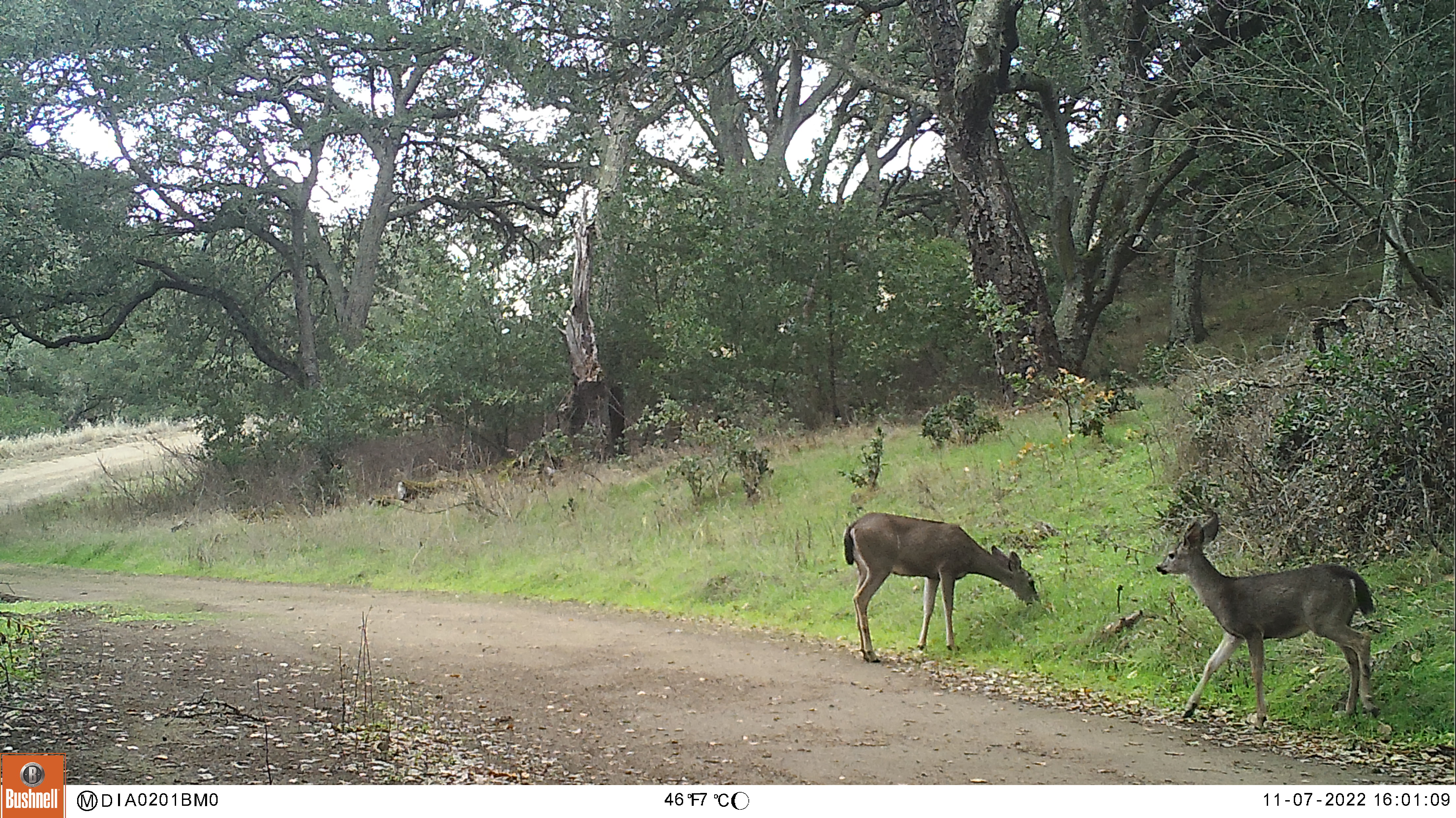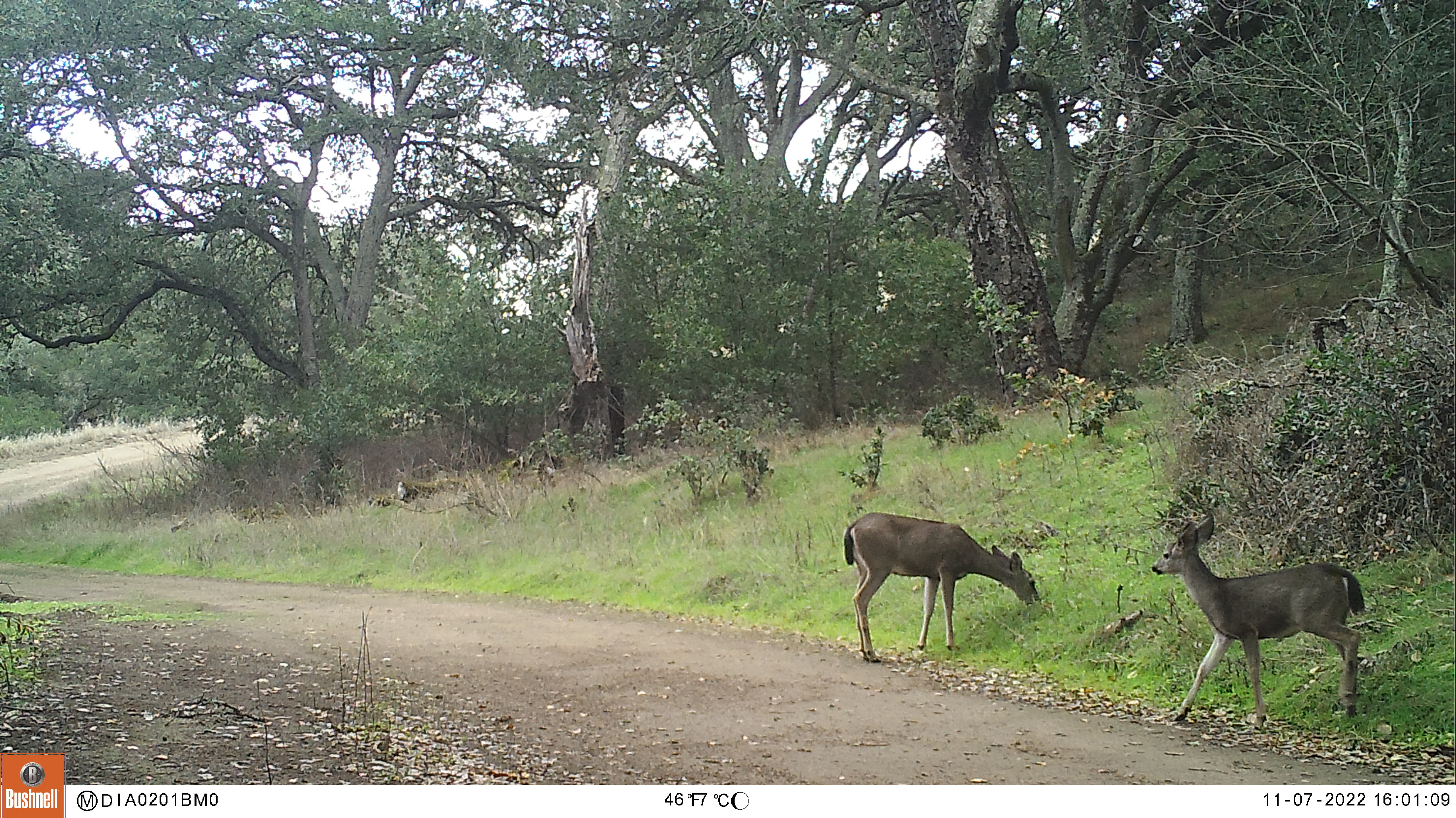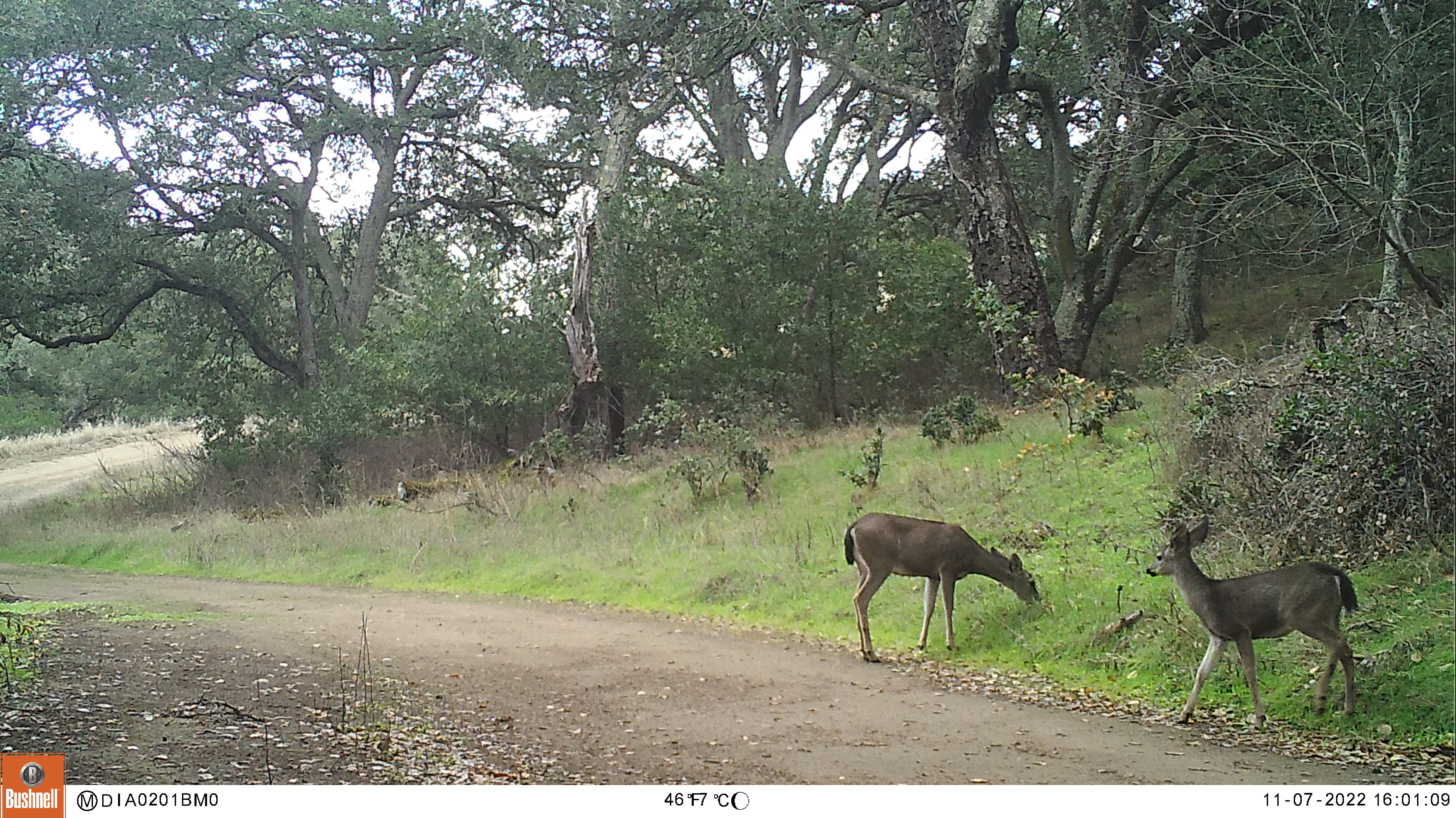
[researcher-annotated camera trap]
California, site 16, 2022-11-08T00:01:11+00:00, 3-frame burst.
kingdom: Animalia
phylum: Chordata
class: Mammalia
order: Artiodactyla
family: Cervidae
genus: Odocoileus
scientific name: Odocoileus hemionus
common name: mule deer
Mule deer (Odocoileus hemionus).